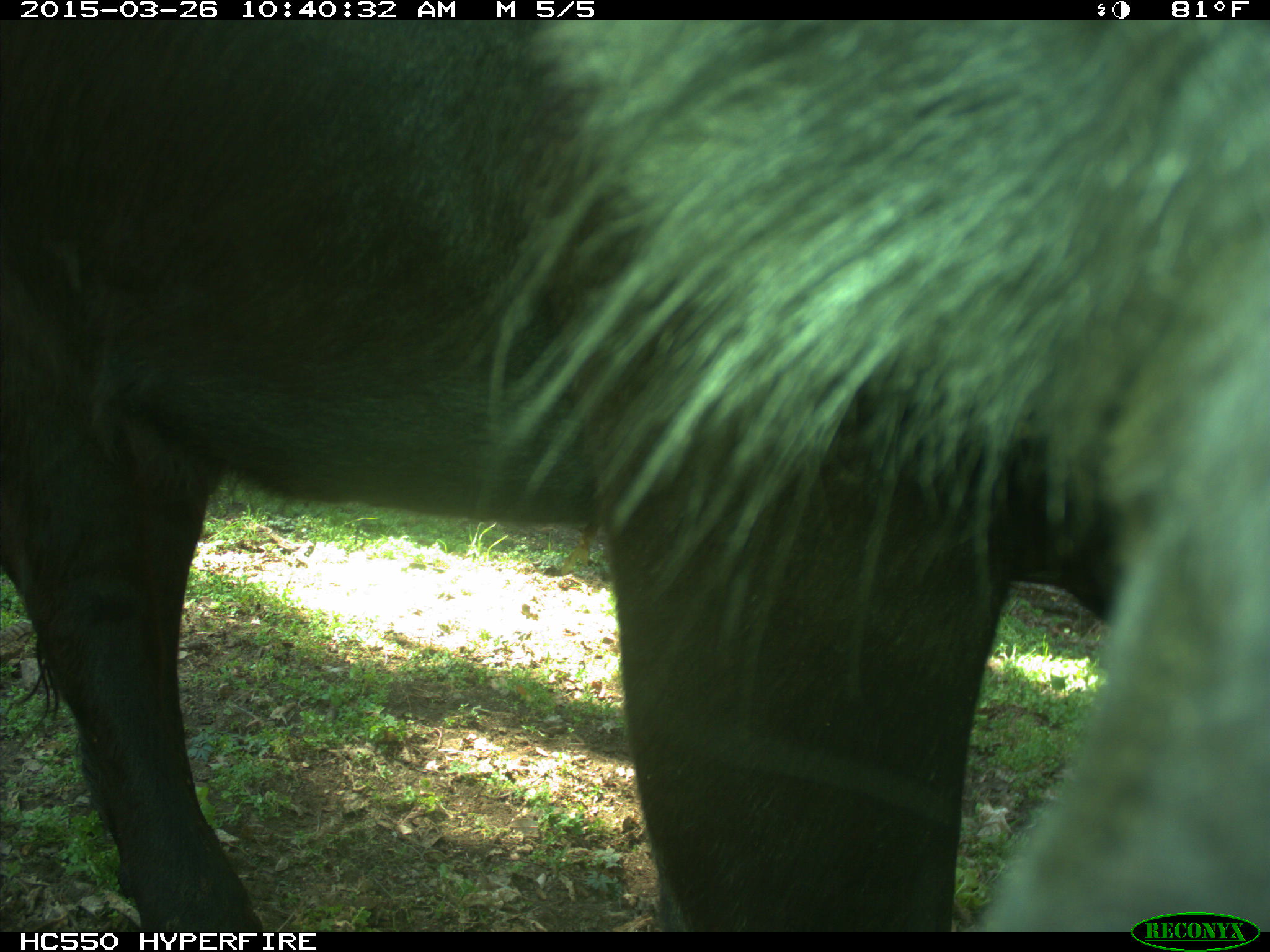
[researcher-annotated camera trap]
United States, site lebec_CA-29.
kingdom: Animalia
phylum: Chordata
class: Mammalia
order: Artiodactyla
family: Bovidae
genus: Bos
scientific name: Bos taurus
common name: domestic cow